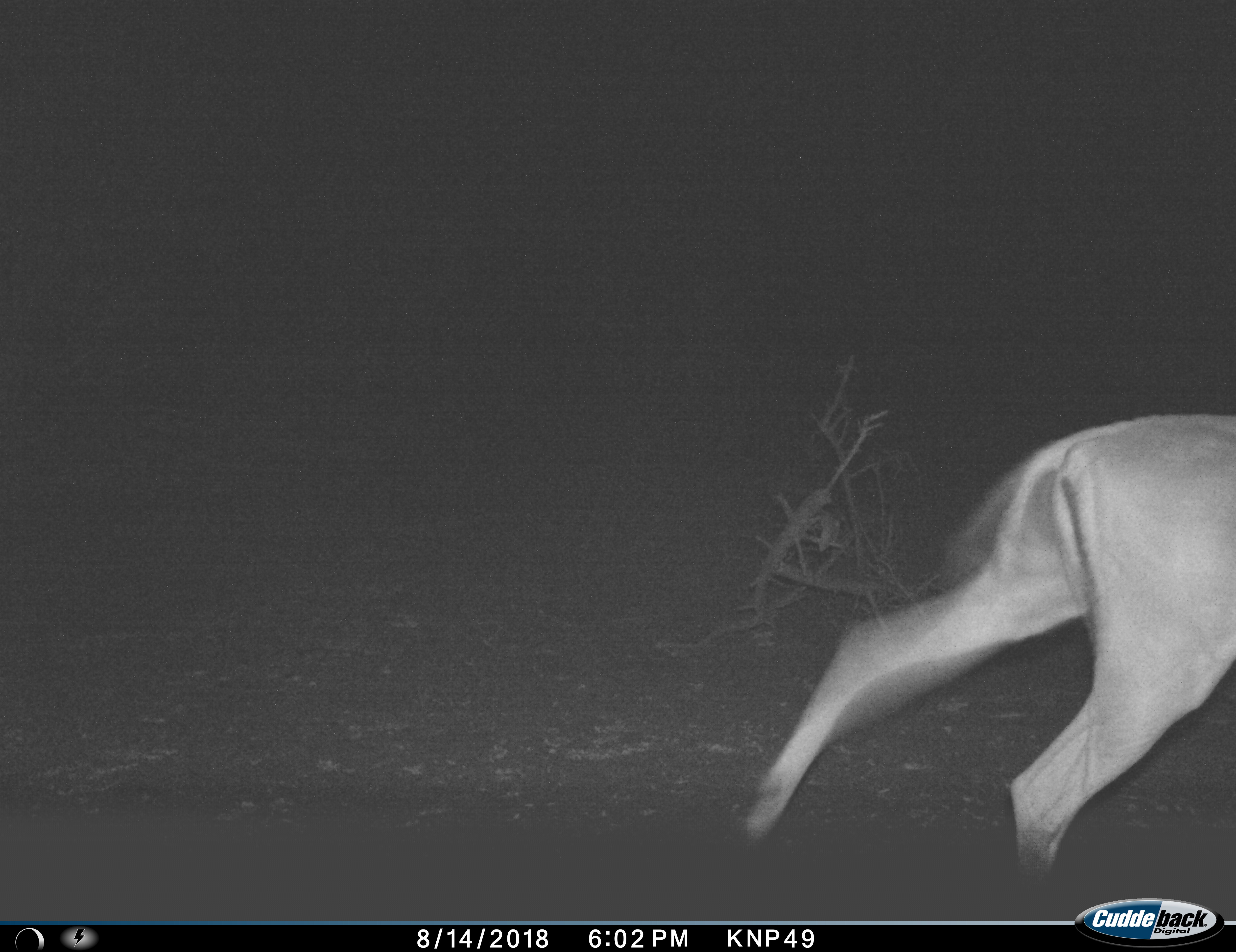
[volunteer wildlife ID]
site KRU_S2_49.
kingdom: Animalia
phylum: Chordata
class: Mammalia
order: Artiodactyla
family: Bovidae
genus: Aepyceros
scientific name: Aepyceros melampus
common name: impala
Impala (Aepyceros melampus), count 1. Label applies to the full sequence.